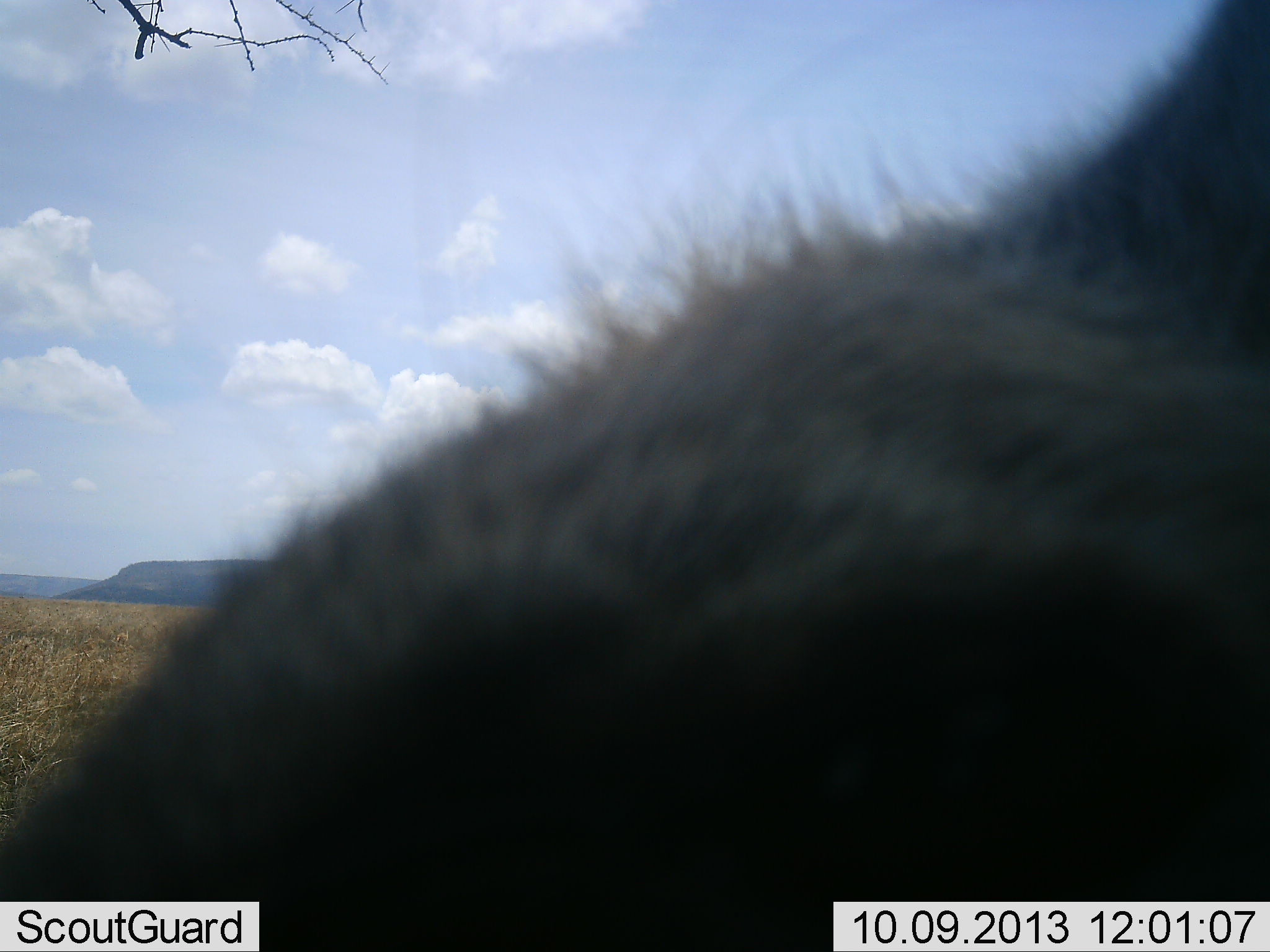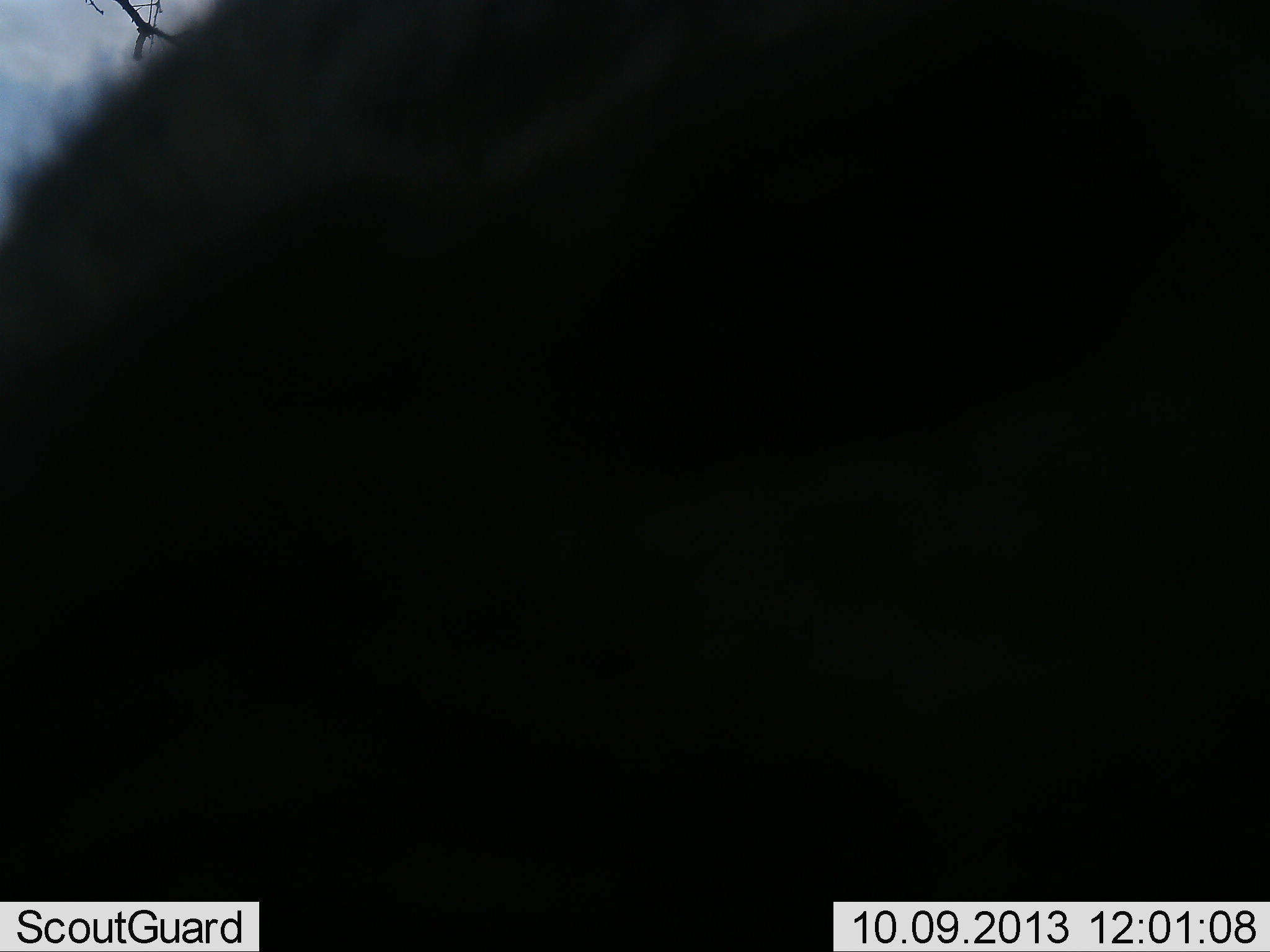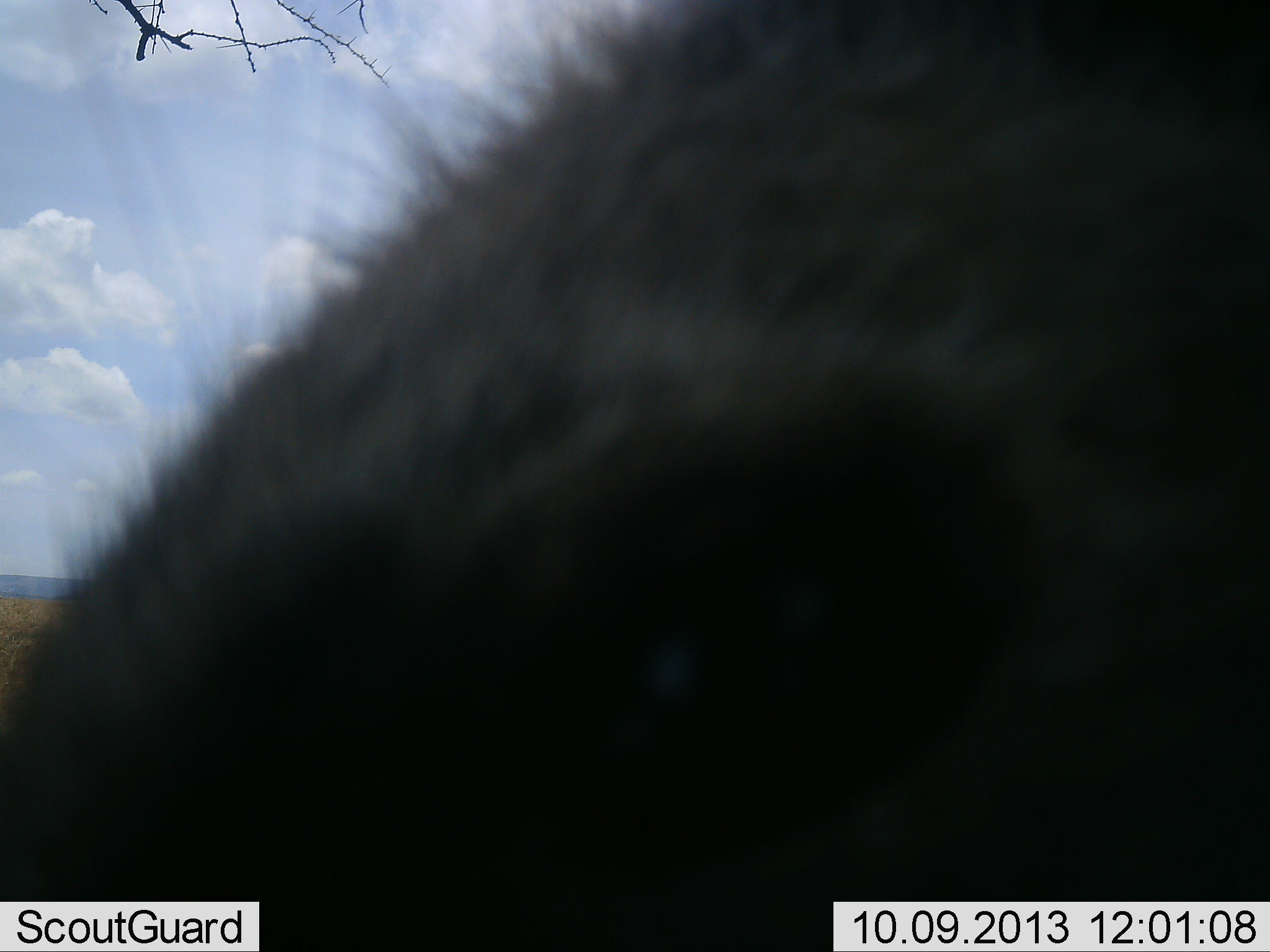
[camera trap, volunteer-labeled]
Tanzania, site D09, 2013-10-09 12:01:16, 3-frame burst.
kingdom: Animalia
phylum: Chordata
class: Mammalia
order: Carnivora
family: Hyaenidae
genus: Crocuta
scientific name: Crocuta crocuta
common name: spotted hyena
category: hyenaspotted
Hyenaspotted (spotted hyena) (Crocuta crocuta), count 1. Behavior (volunteer vote fractions): standing 80%, resting 0%, moving 0%, interacting 20%. Young present (vote fraction): 0%. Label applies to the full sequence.